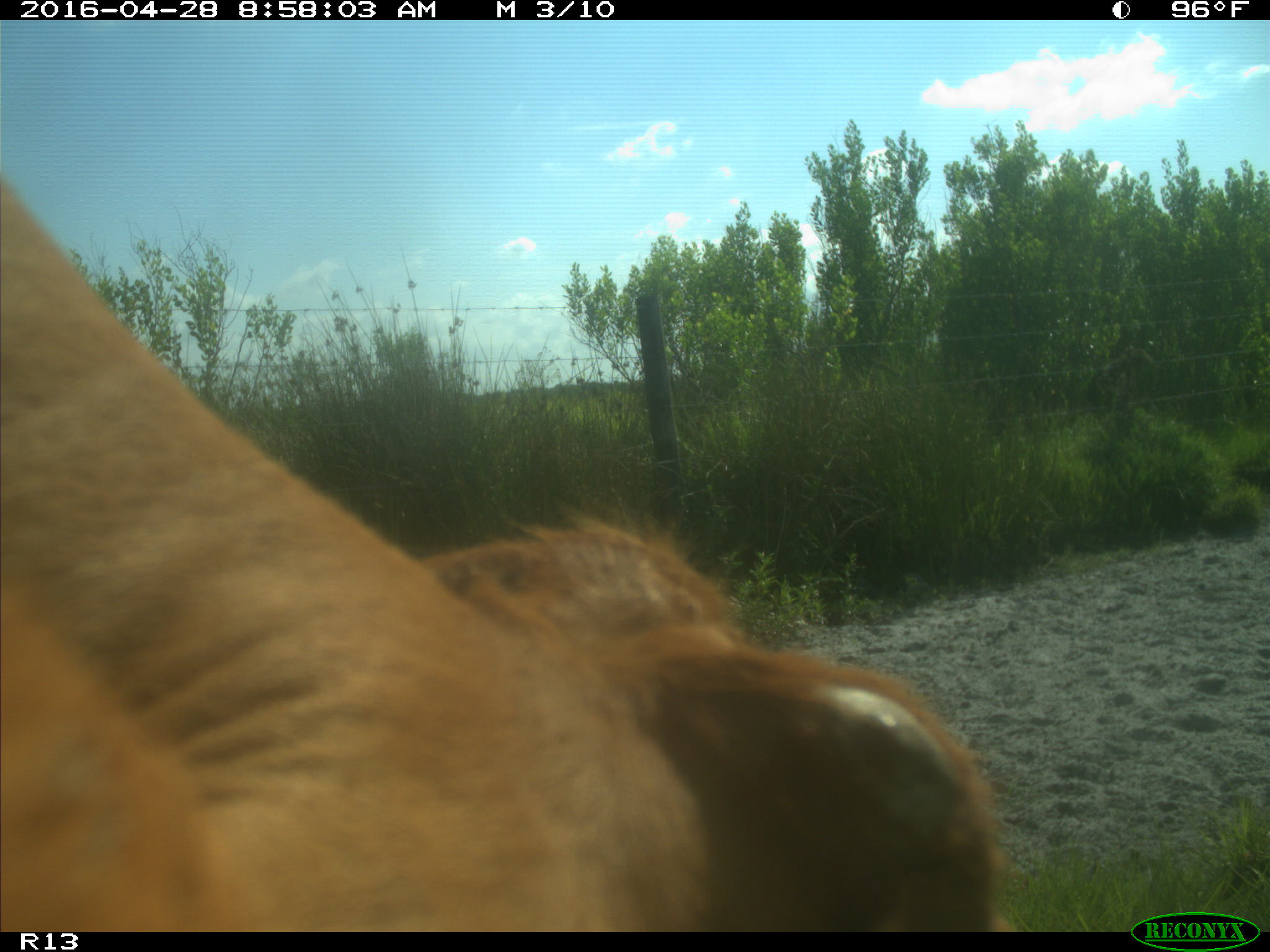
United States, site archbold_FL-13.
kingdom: Animalia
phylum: Chordata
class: Mammalia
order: Artiodactyla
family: Bovidae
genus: Bos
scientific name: Bos taurus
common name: domestic cow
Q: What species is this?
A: Bos taurus (domestic cow).